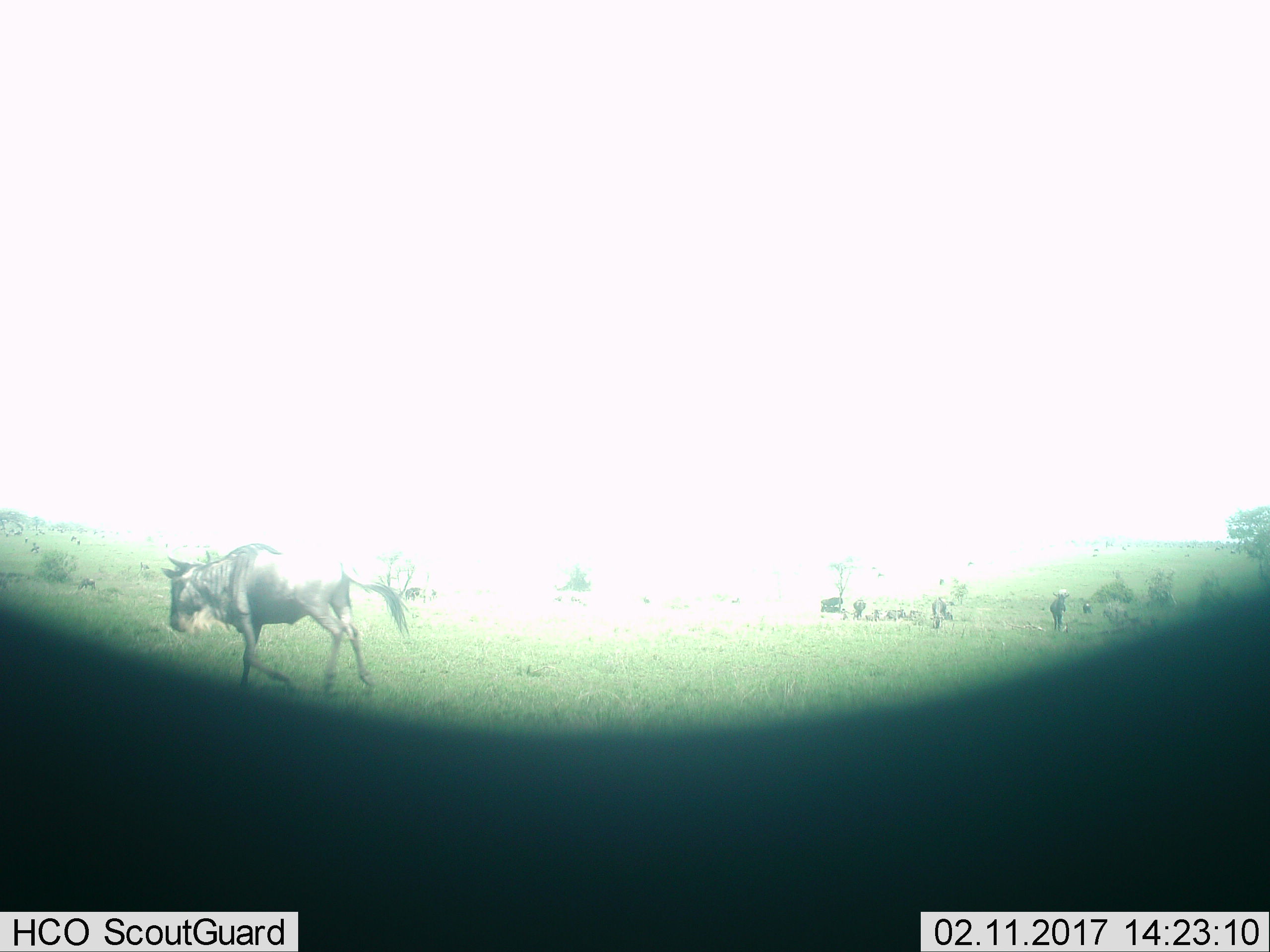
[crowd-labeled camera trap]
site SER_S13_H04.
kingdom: Animalia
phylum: Chordata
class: Mammalia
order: Artiodactyla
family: Bovidae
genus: Connochaetes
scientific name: Connochaetes taurinus taurinus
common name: blue wildebeest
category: wildebeestblue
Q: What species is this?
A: Wildebeestblue (blue wildebeest) (Connochaetes taurinus taurinus).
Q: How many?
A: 8.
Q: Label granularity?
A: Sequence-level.